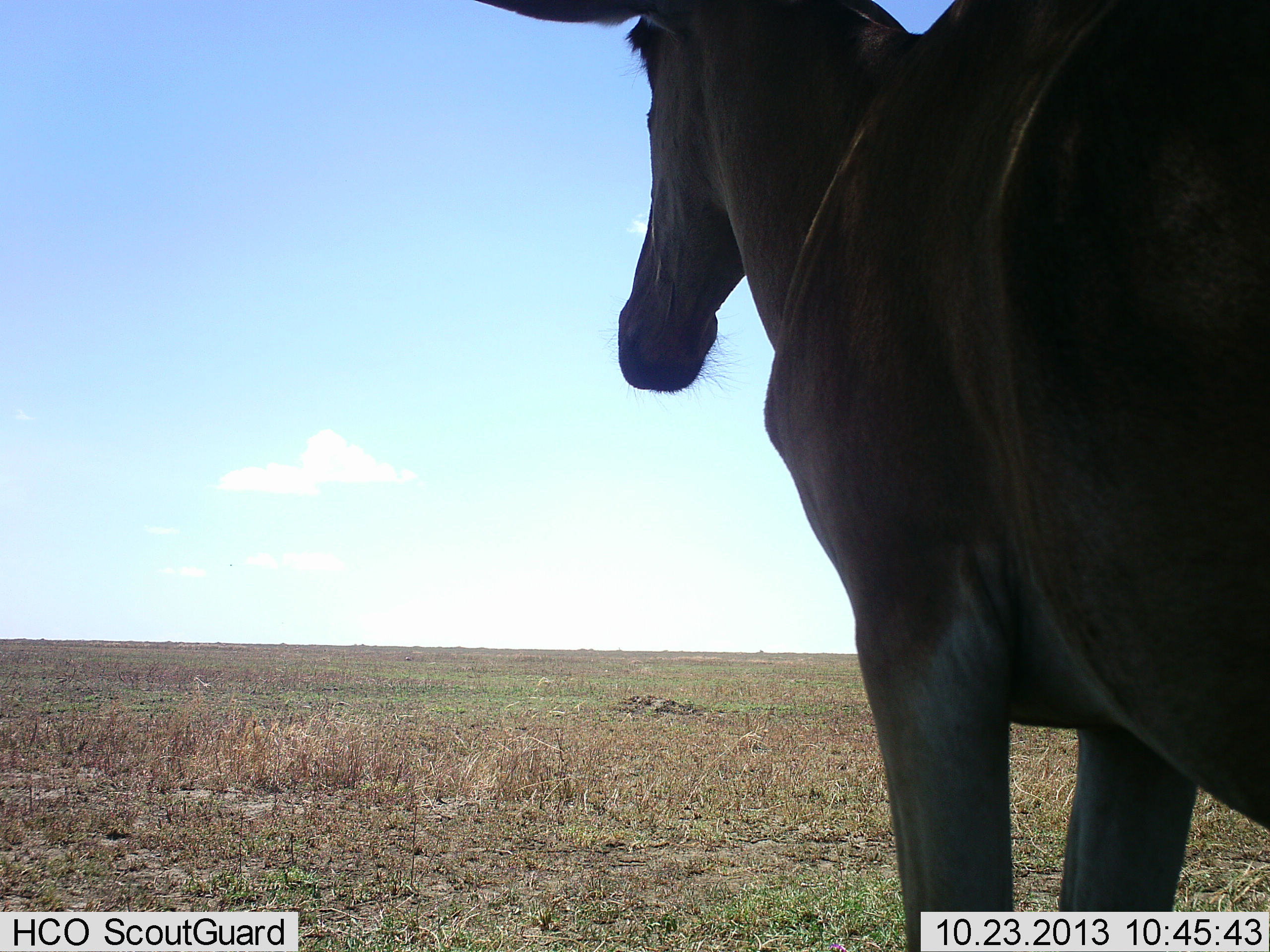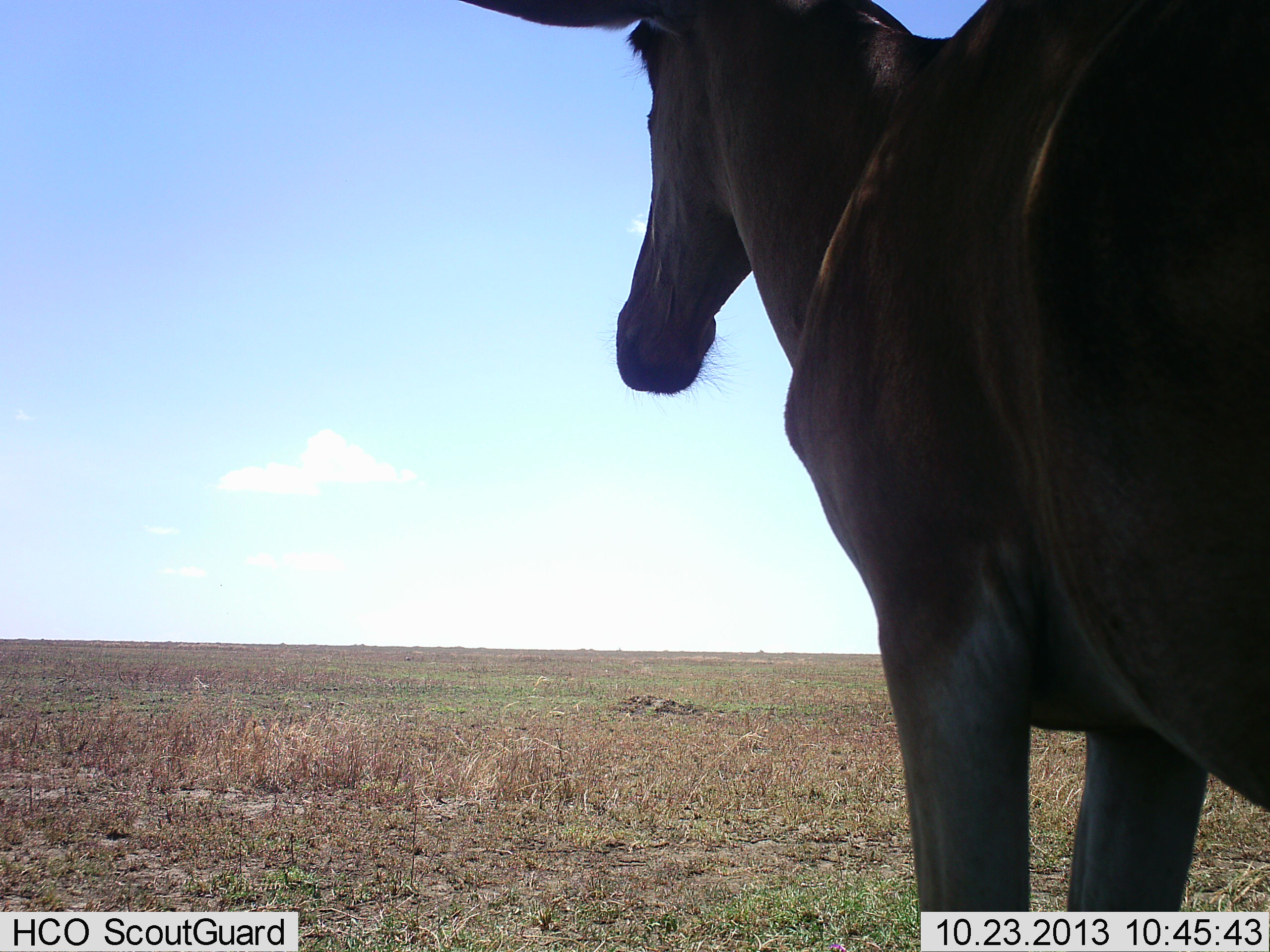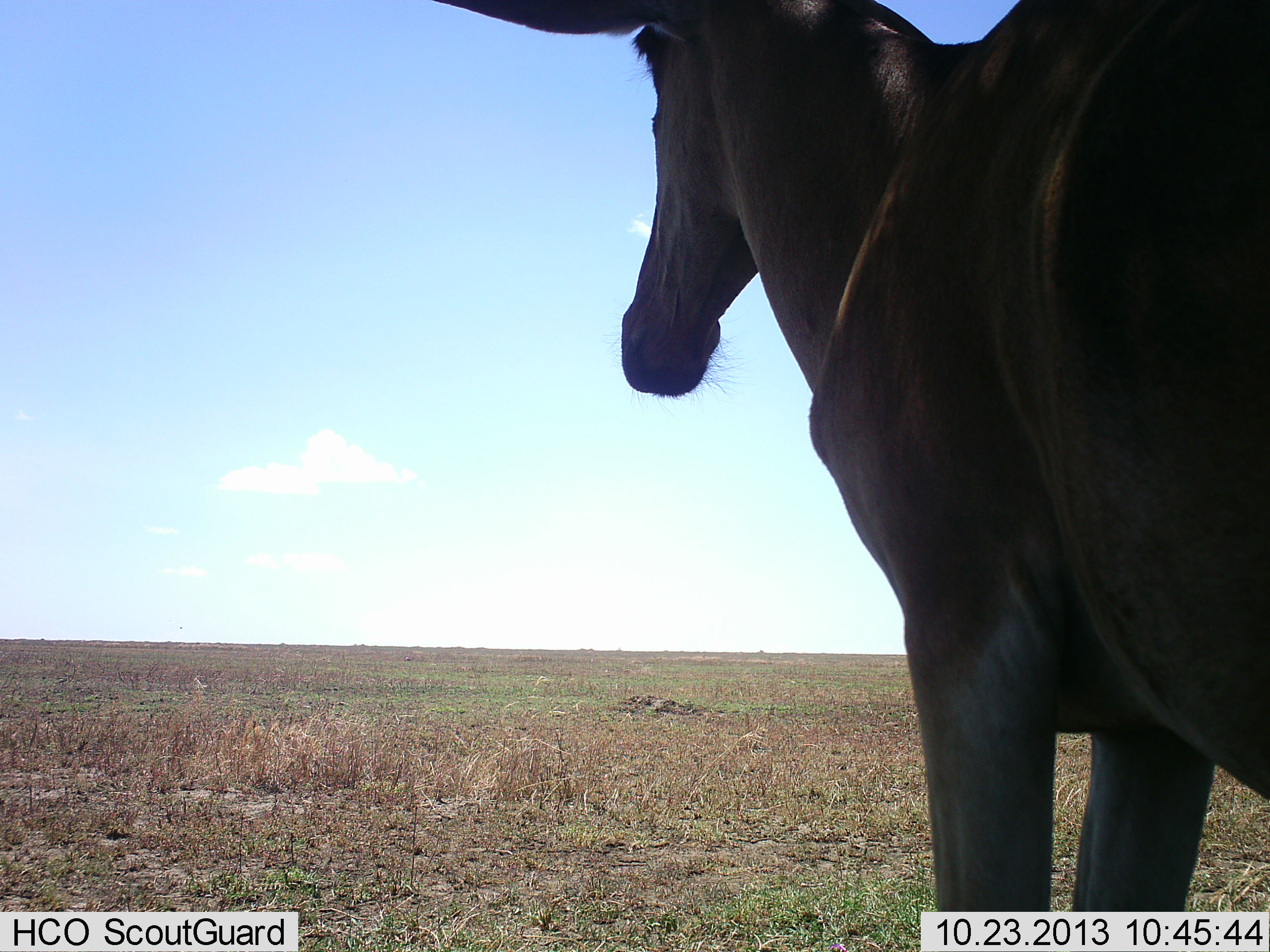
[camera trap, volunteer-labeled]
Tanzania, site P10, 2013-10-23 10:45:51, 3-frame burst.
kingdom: Animalia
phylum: Chordata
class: Mammalia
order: Artiodactyla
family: Bovidae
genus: Alcelaphus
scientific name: Alcelaphus buselaphus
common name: hartebeest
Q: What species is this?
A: Hartebeest (Alcelaphus buselaphus).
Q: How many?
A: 1.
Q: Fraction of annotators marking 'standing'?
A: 96%.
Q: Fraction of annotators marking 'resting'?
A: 0%.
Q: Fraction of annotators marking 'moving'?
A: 4%.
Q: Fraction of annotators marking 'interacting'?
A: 0%.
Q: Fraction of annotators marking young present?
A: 0%.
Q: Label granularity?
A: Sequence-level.